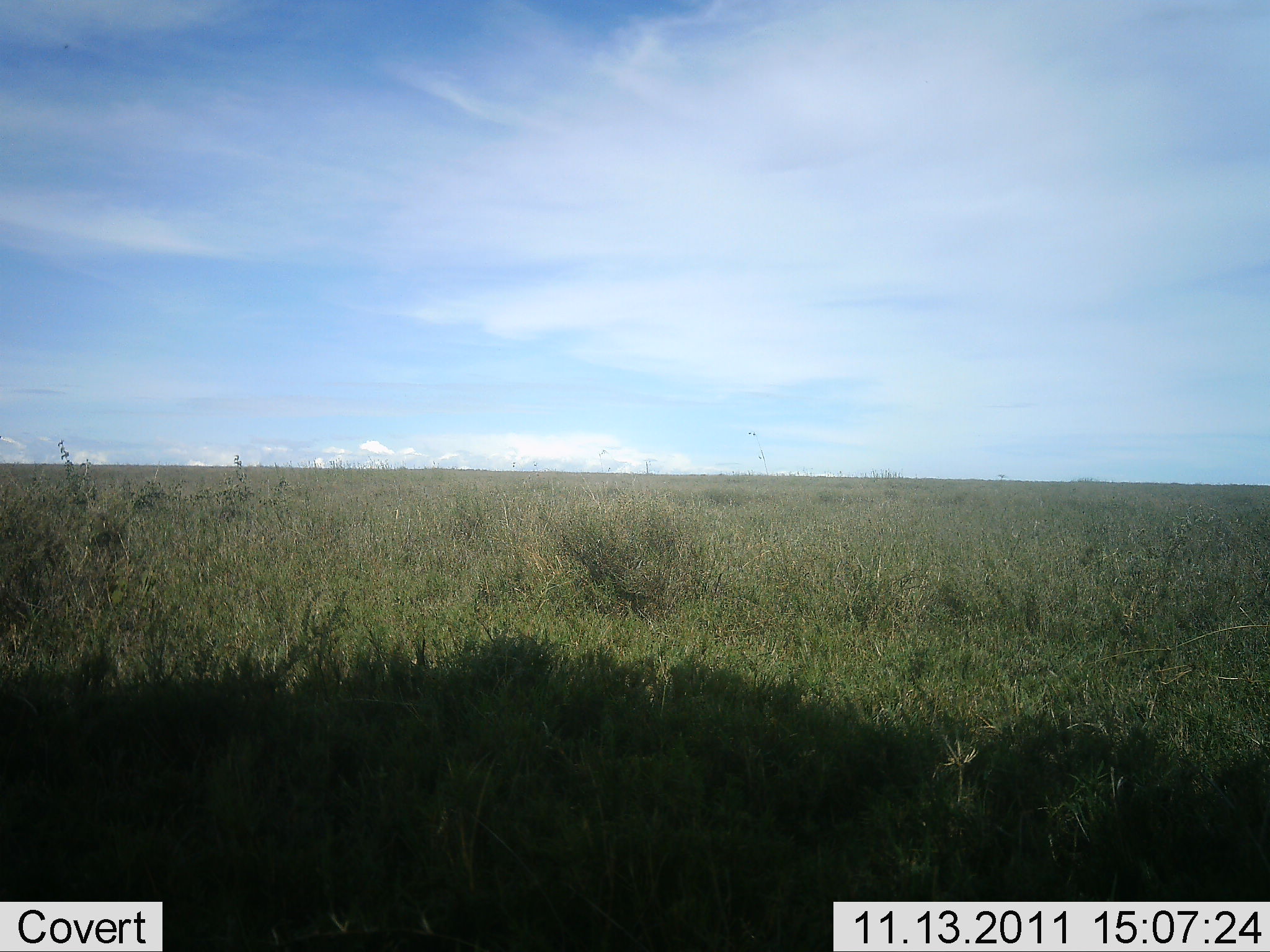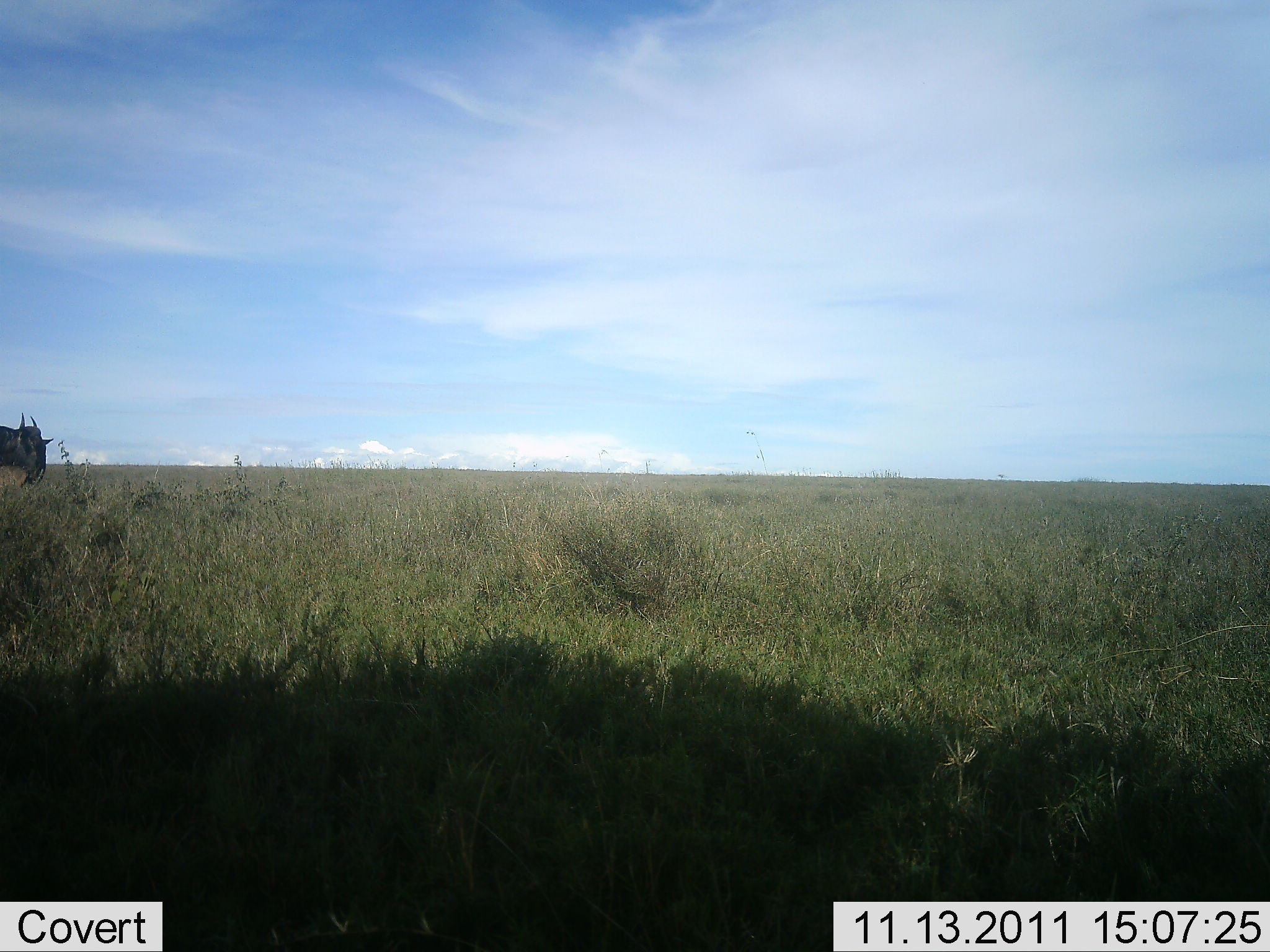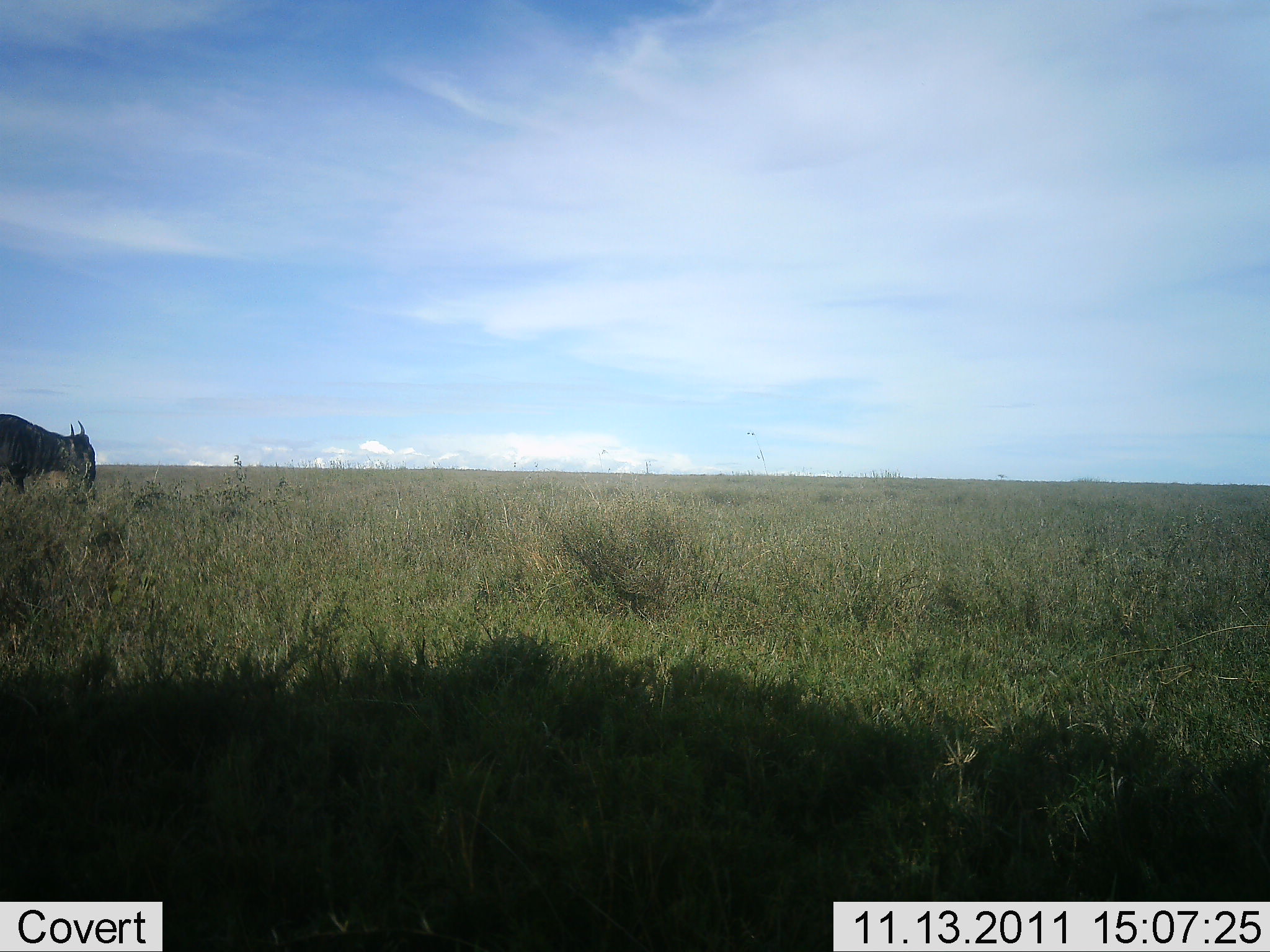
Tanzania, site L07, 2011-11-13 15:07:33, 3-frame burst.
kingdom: Animalia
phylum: Chordata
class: Mammalia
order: Artiodactyla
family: Bovidae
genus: Connochaetes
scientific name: Connochaetes taurinus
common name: blue wildebeest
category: wildebeest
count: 1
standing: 9%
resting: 0%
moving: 82%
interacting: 0%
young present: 0%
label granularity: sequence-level